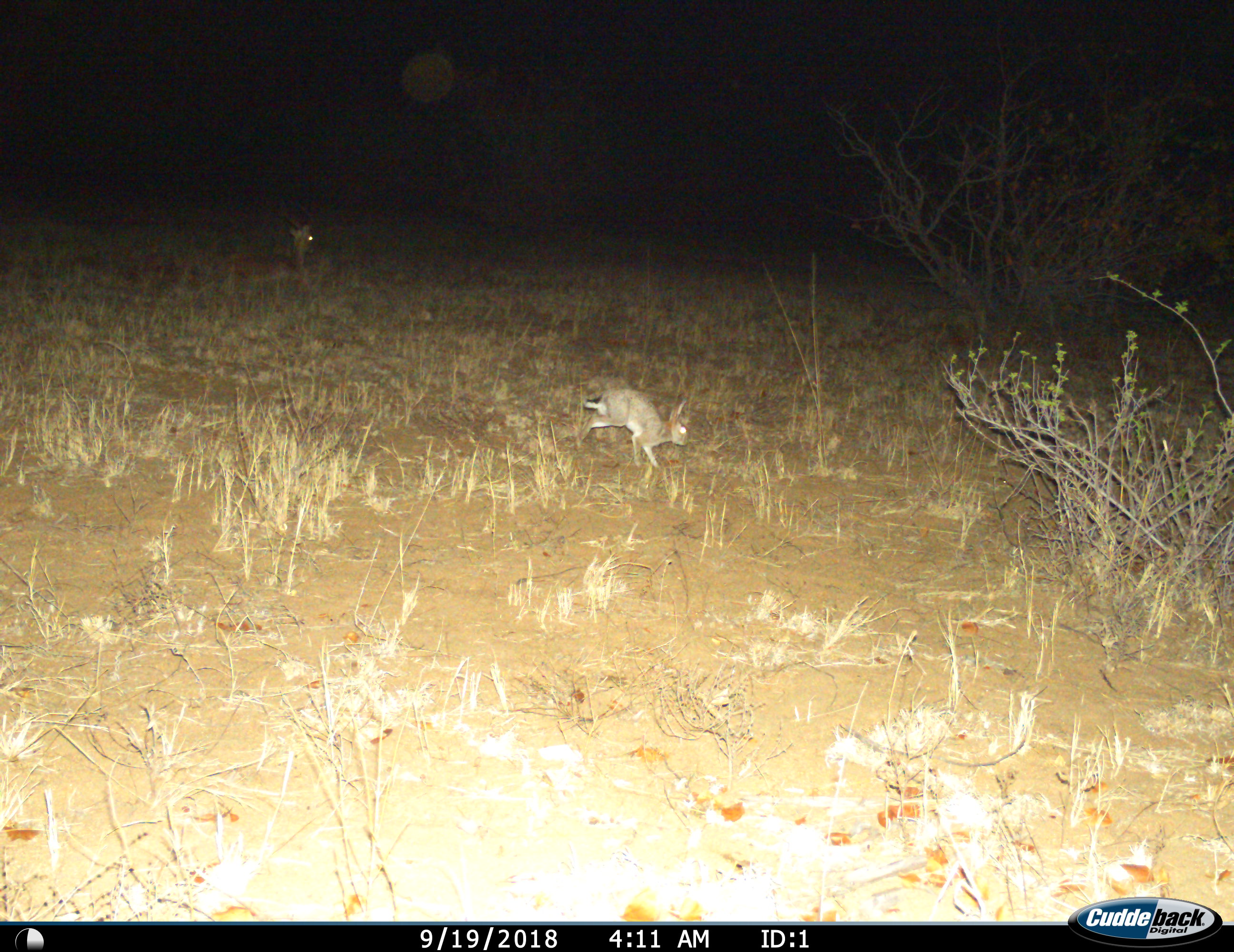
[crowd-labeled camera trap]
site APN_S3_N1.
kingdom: Animalia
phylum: Chordata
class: Mammalia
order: Lagomorpha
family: Leporidae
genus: Lepus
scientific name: Lepus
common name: hare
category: hareunknown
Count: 1.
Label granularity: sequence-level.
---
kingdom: Animalia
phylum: Chordata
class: Mammalia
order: Artiodactyla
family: Bovidae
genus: Aepyceros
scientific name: Aepyceros melampus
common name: impala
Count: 1.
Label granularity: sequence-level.